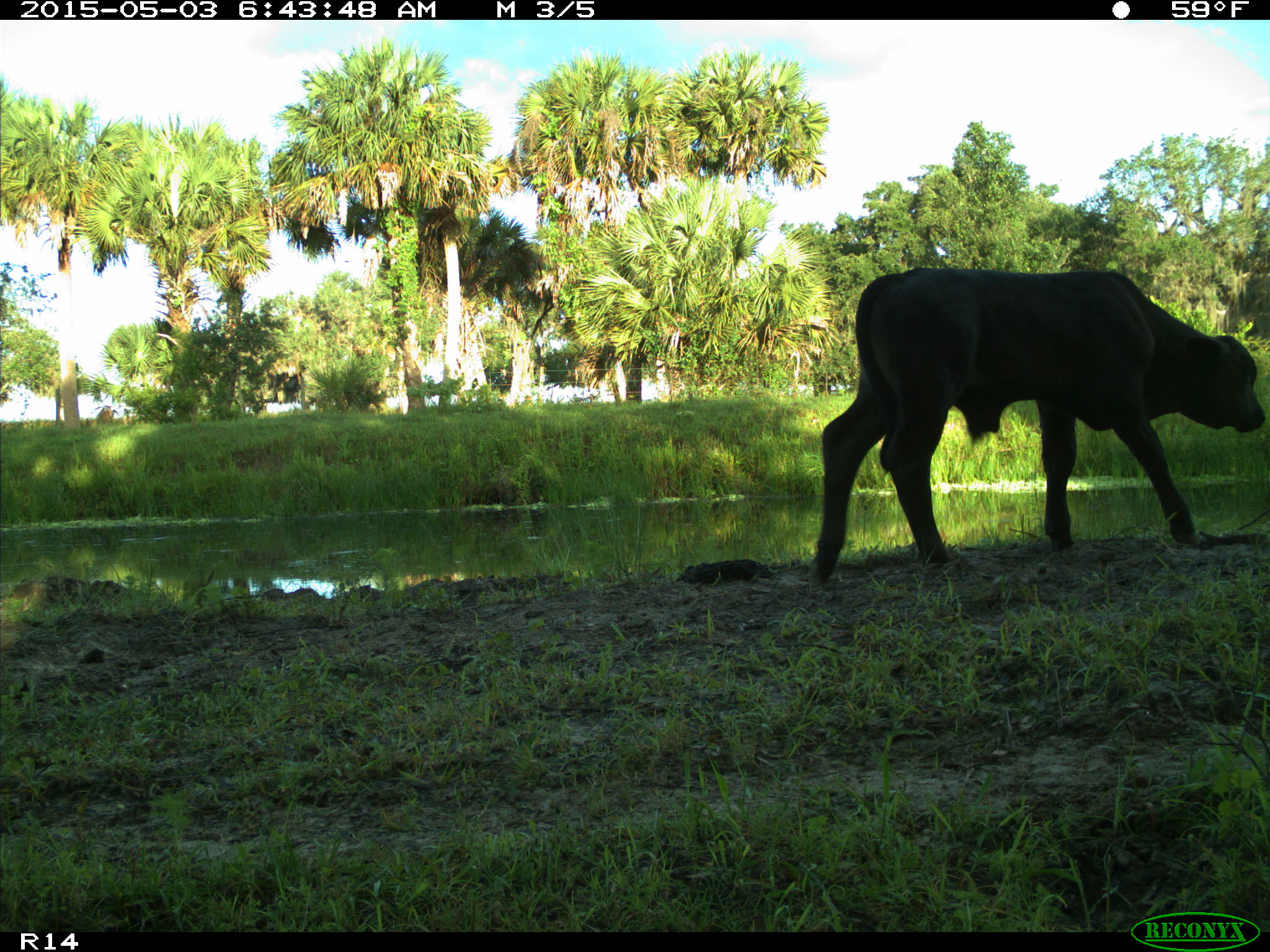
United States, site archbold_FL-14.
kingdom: Animalia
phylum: Chordata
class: Mammalia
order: Artiodactyla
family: Bovidae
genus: Bos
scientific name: Bos taurus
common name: domestic cow